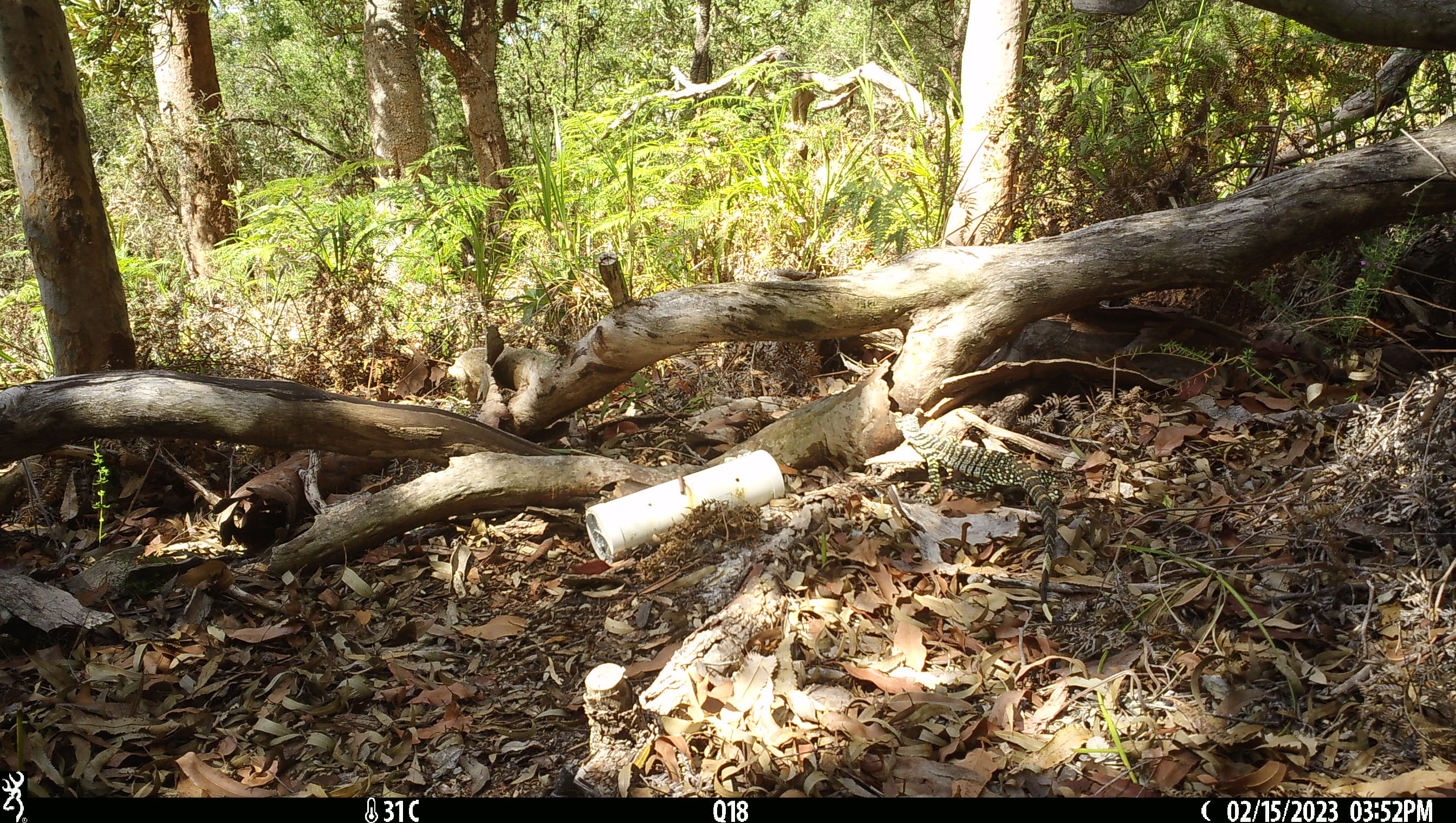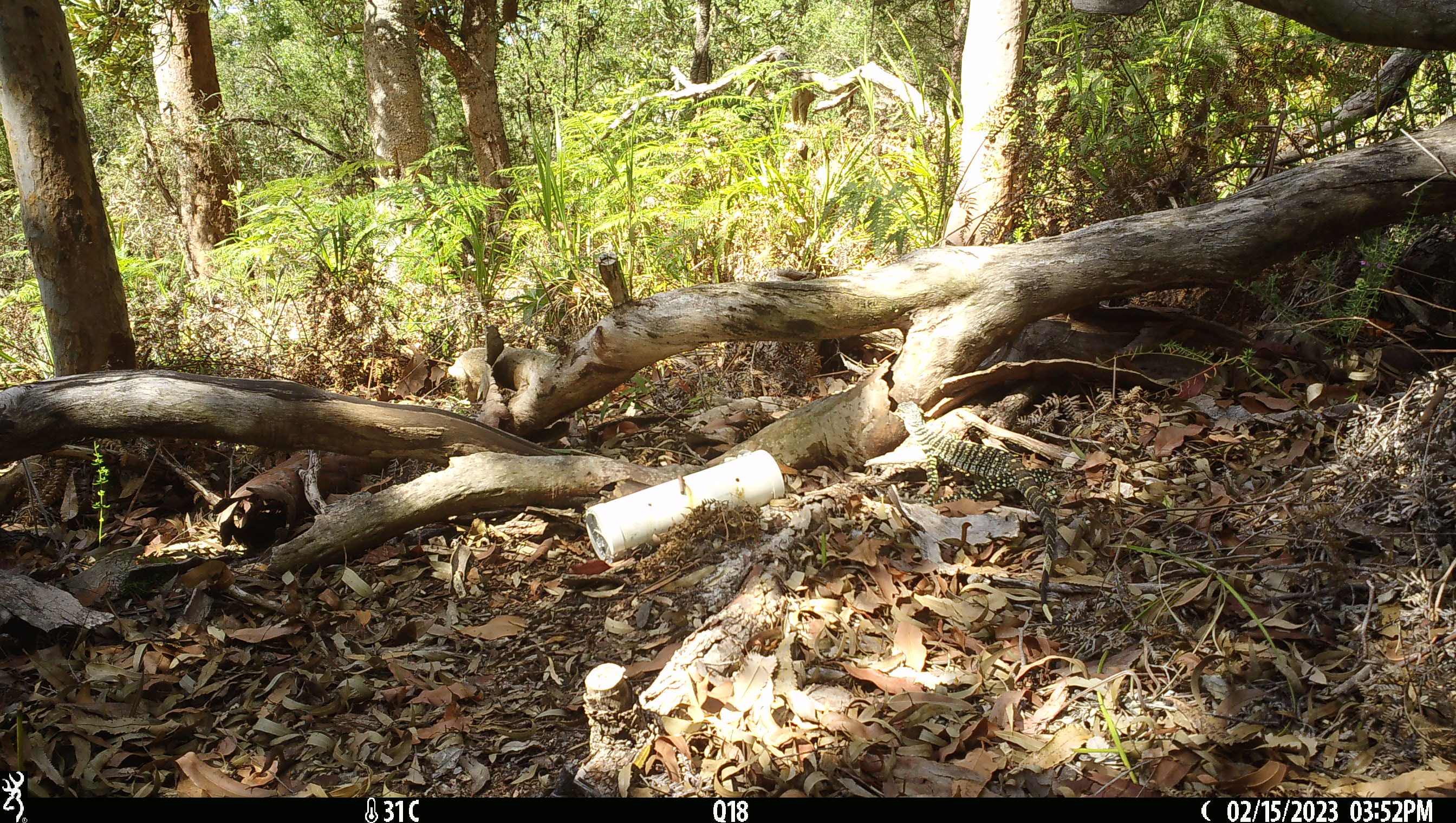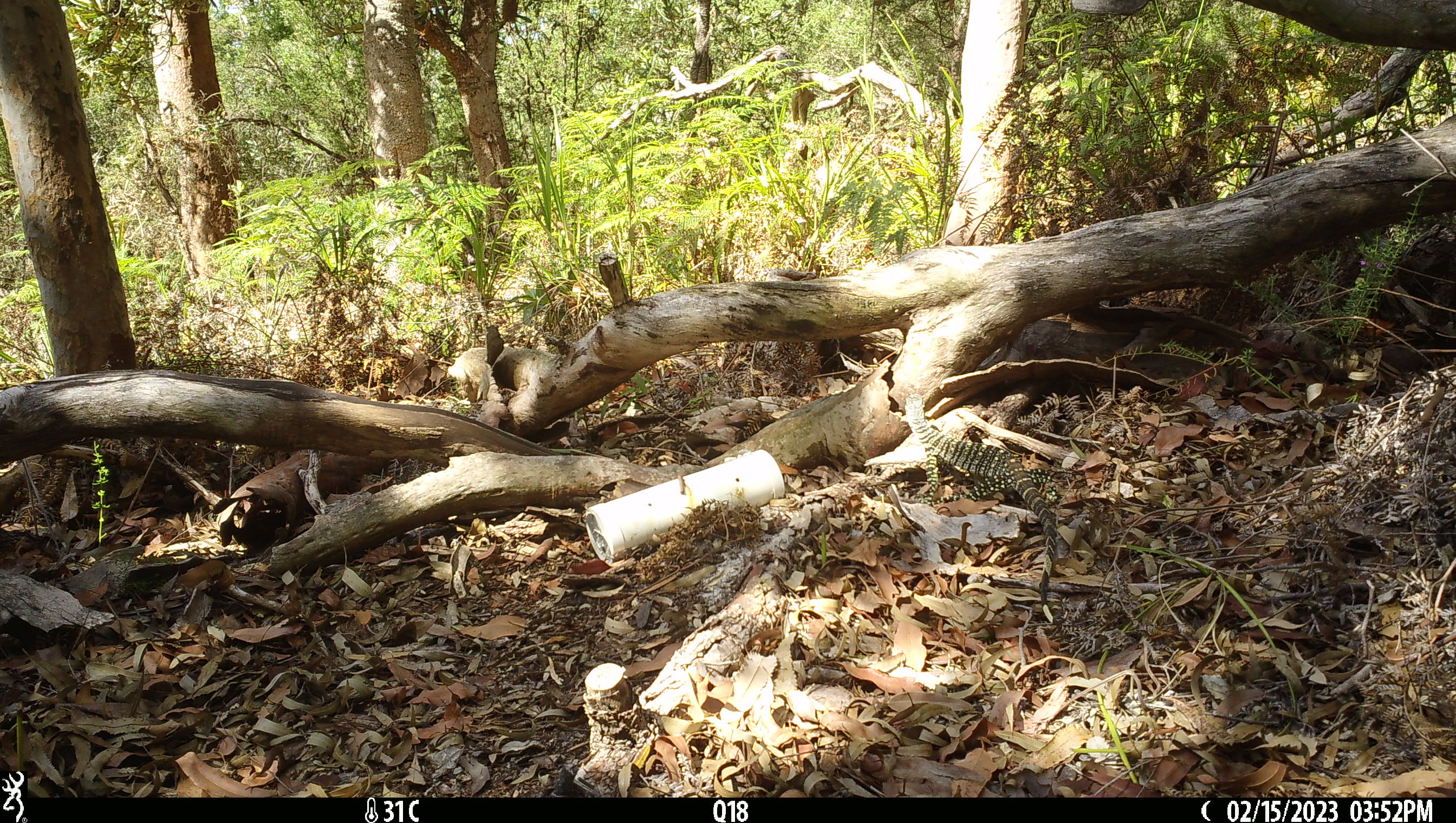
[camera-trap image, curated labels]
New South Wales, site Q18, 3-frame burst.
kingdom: Animalia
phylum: Chordata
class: Reptilia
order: Squamata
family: Varanidae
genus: Varanus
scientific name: Varanus varius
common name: lace monitor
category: goanna